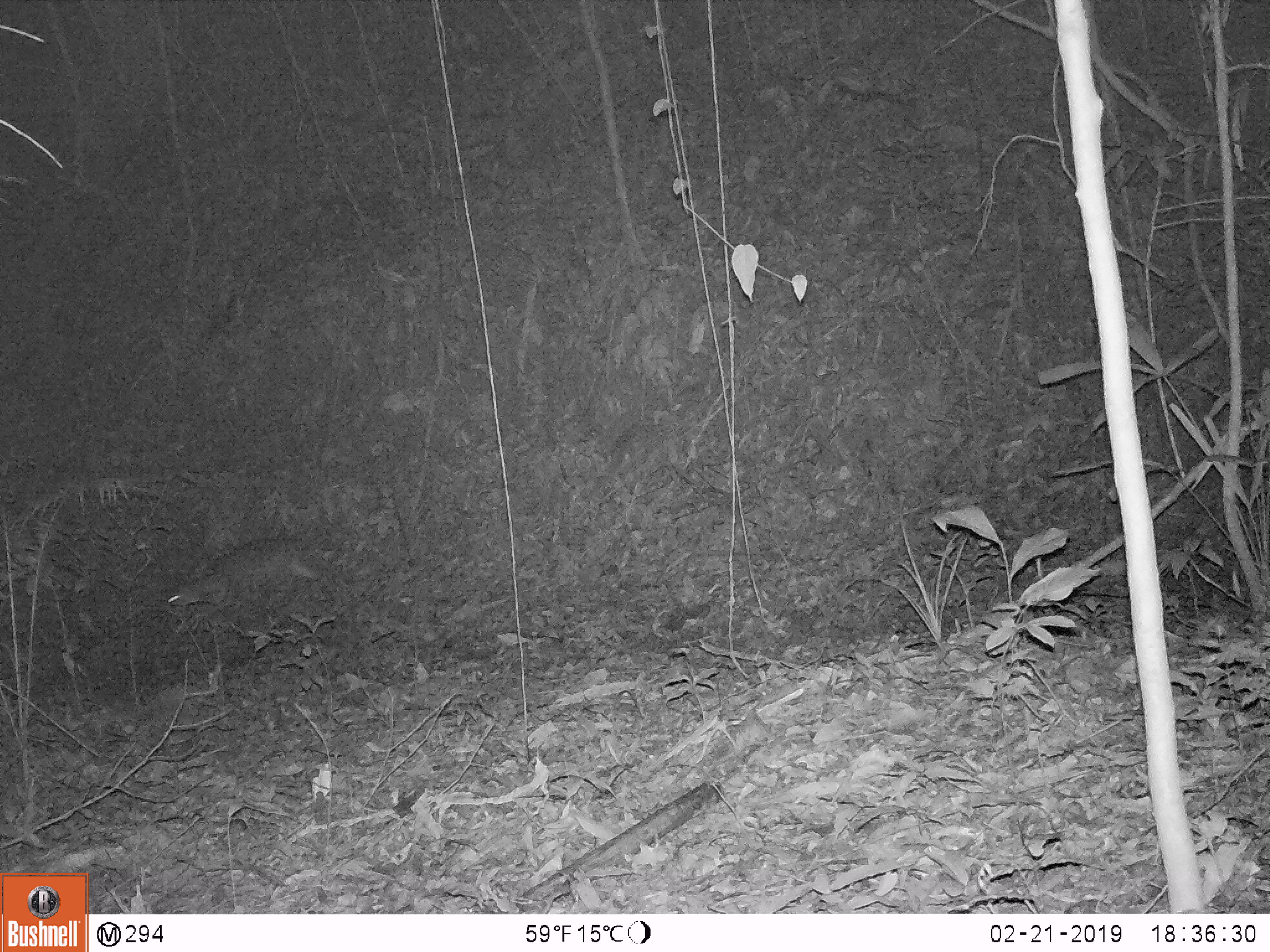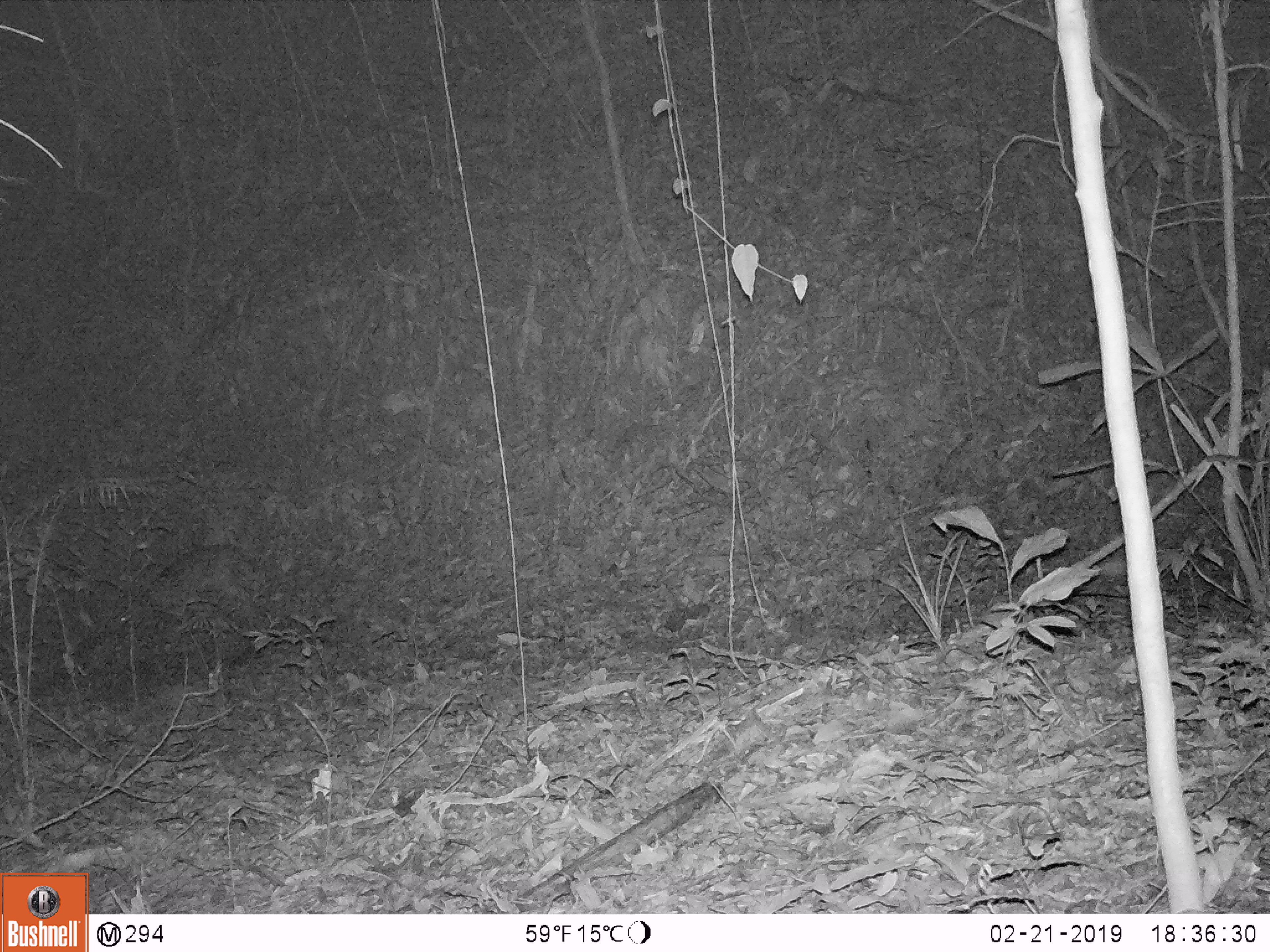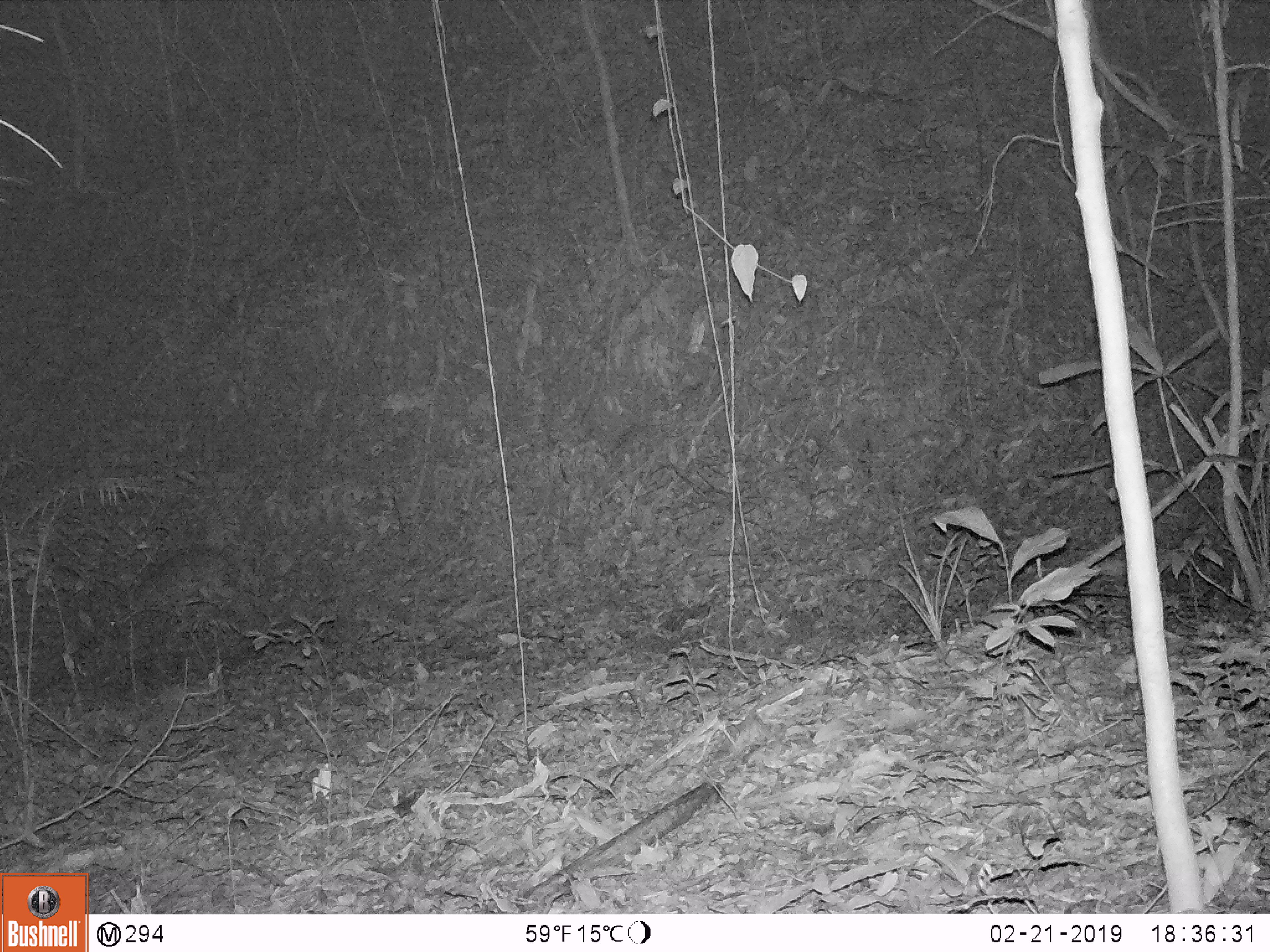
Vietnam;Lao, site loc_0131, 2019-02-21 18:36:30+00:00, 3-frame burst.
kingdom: Animalia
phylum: Chordata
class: Mammalia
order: Artiodactyla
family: Cervidae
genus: Muntiacus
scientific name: Muntiacus vuquangensis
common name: large-antlered muntjac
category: large antlered muntjac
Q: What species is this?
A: Large antlered muntjac (large-antlered muntjac) (Muntiacus vuquangensis).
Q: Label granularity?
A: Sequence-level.